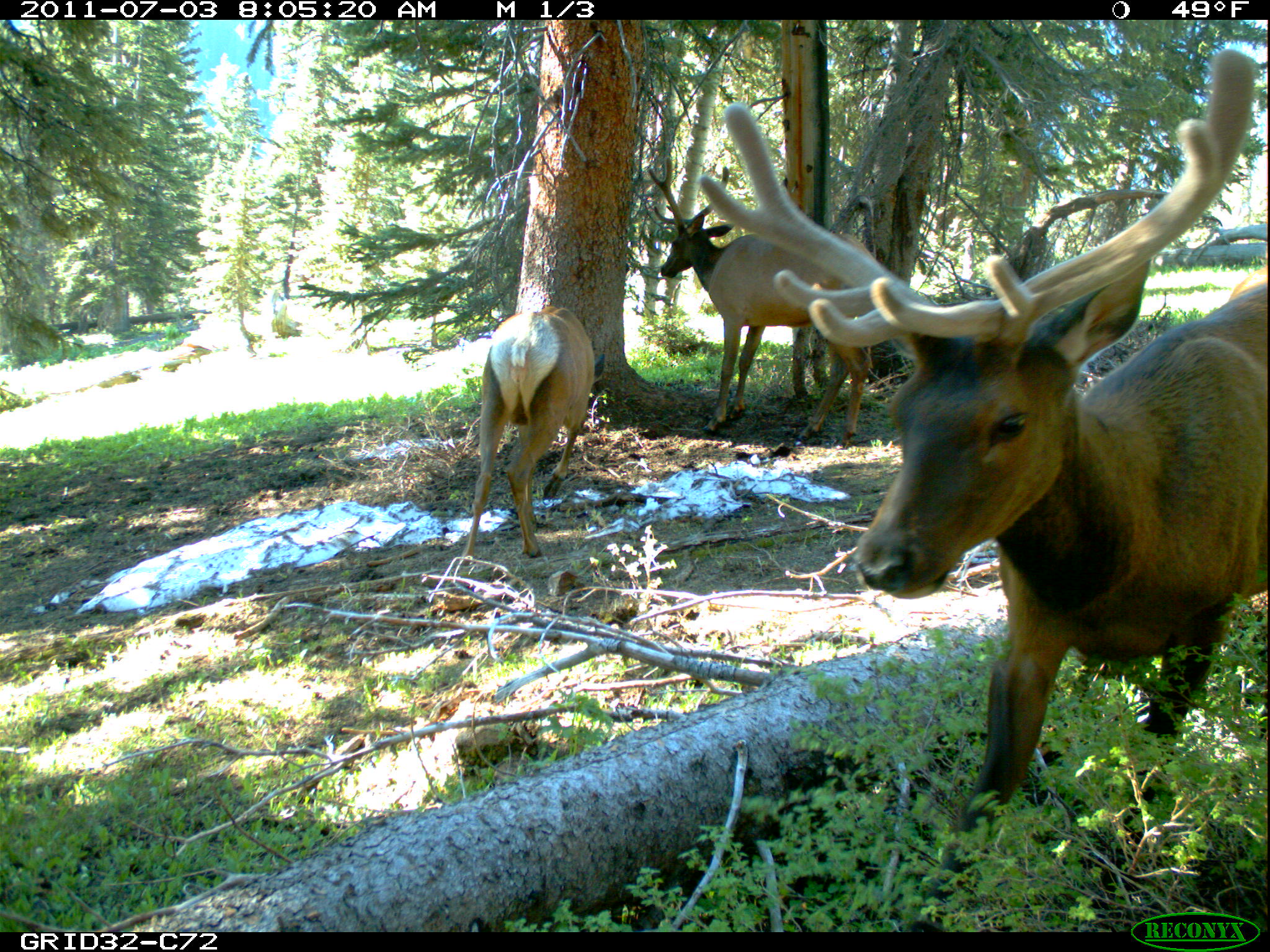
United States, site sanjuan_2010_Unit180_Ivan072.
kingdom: Animalia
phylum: Chordata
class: Mammalia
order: Artiodactyla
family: Cervidae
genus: Cervus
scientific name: Cervus elaphus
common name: red deer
Cervus elaphus (red deer).